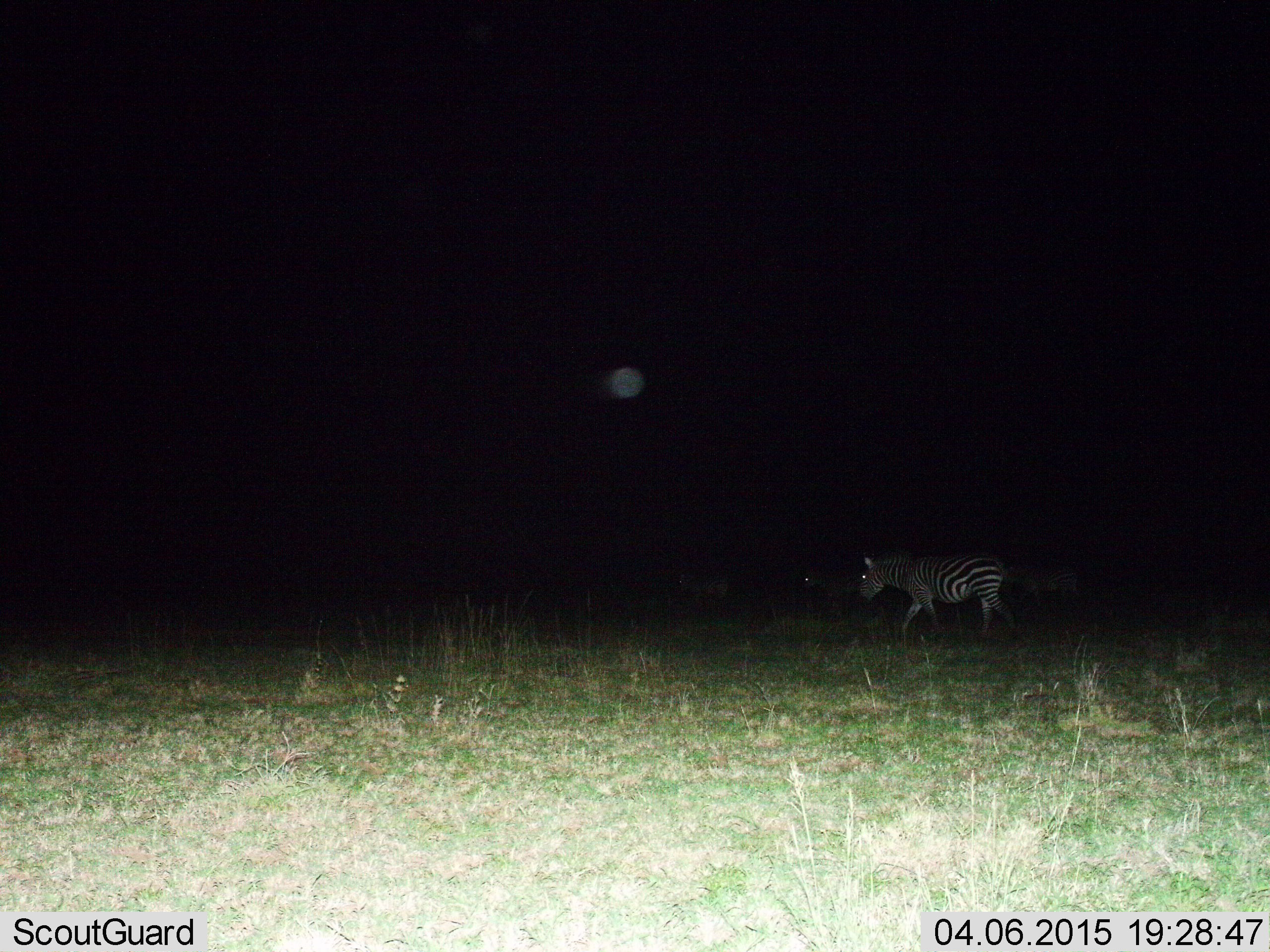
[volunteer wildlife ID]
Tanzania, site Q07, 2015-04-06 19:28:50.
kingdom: Animalia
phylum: Chordata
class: Mammalia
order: Perissodactyla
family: Equidae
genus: Equus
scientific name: Equus quagga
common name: plains zebra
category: zebra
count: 2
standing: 30%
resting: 0%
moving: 90%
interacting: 0%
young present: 0%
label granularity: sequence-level